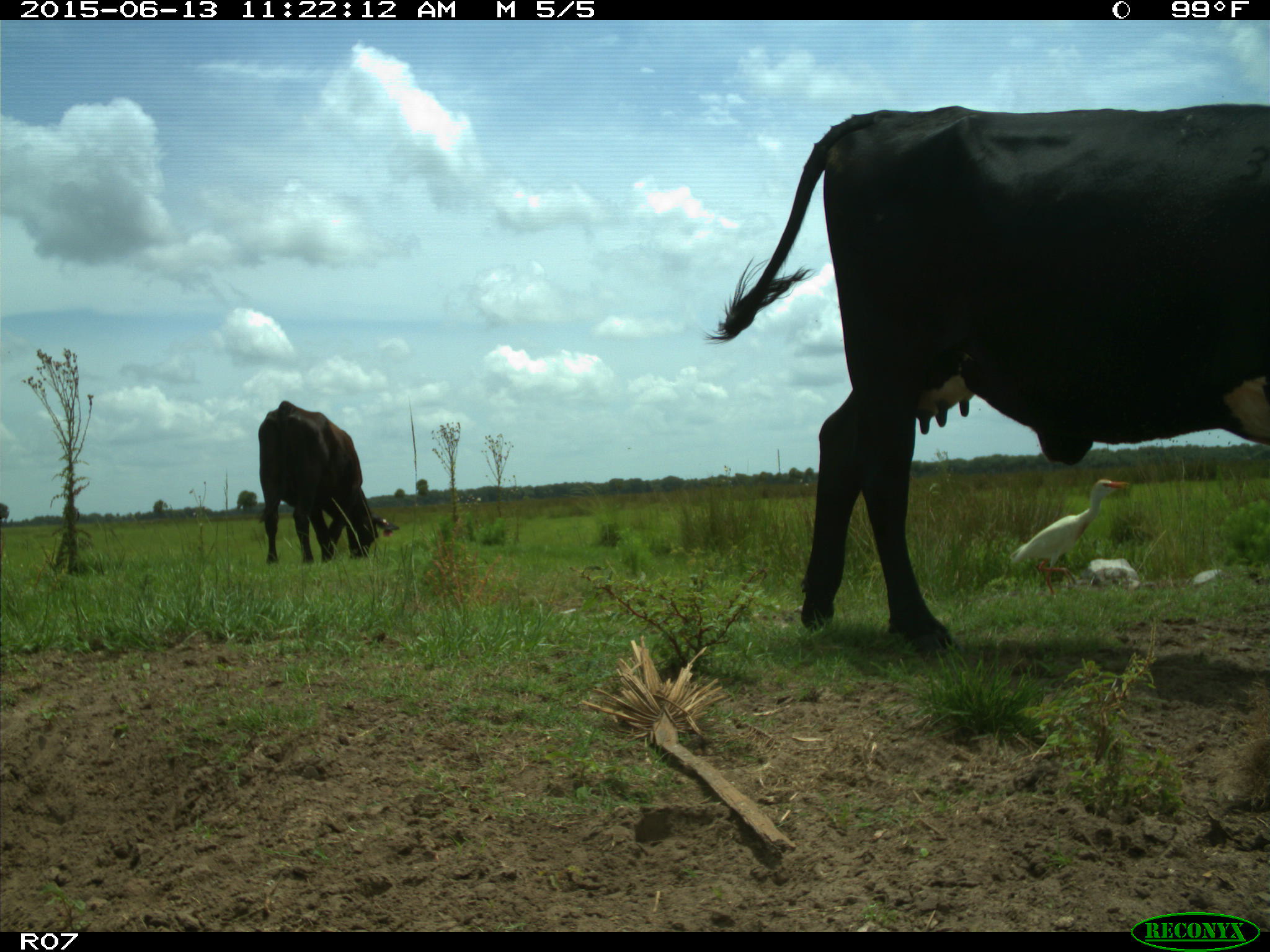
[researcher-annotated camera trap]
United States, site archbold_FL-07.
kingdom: Animalia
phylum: Chordata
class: Mammalia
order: Artiodactyla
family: Bovidae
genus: Bos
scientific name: Bos taurus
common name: domestic cow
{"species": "Bos taurus (domestic cow)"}